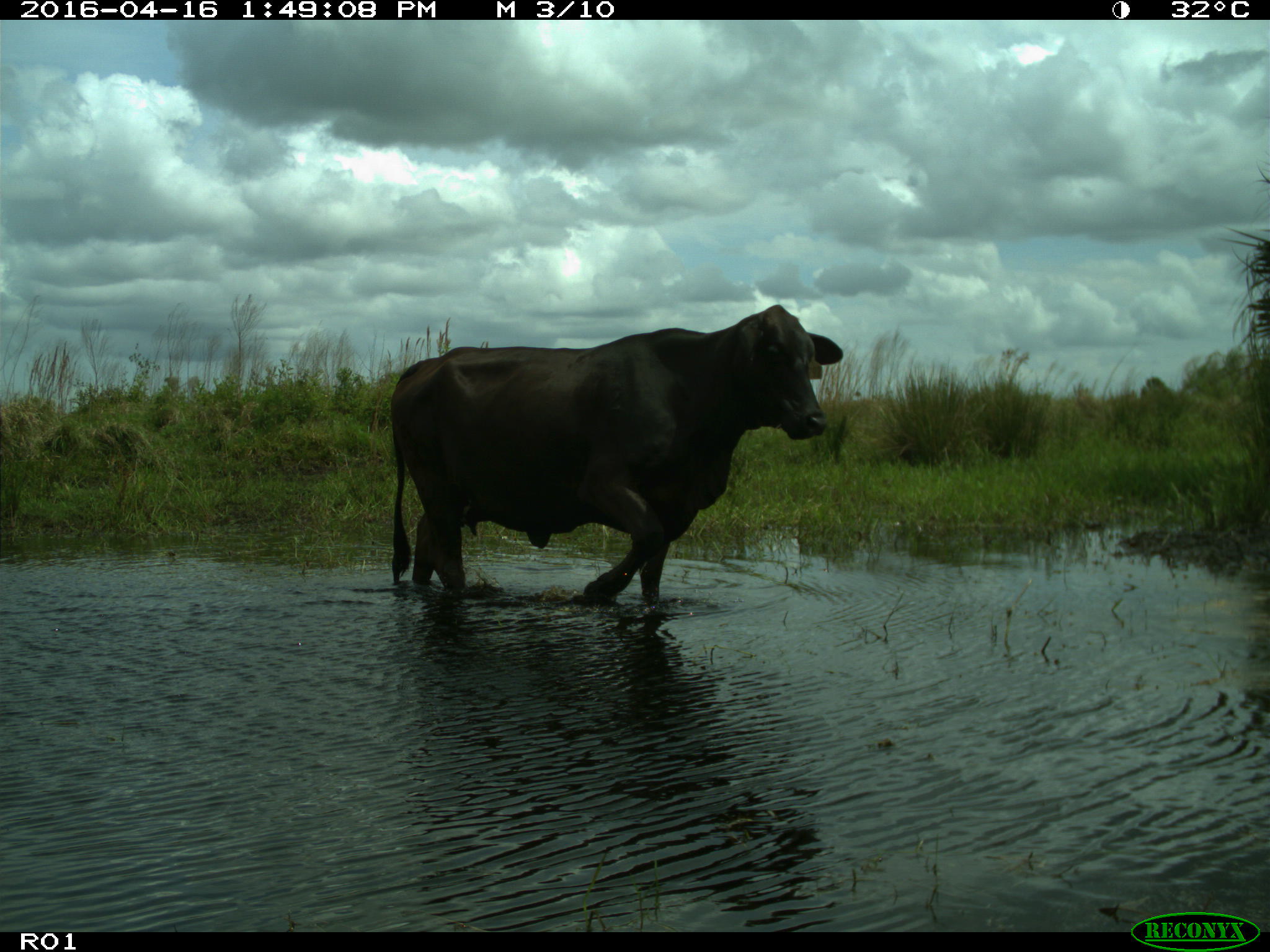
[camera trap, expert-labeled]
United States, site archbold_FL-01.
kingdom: Animalia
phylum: Chordata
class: Mammalia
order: Artiodactyla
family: Bovidae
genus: Bos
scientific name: Bos taurus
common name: domestic cow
Bos taurus (domestic cow).